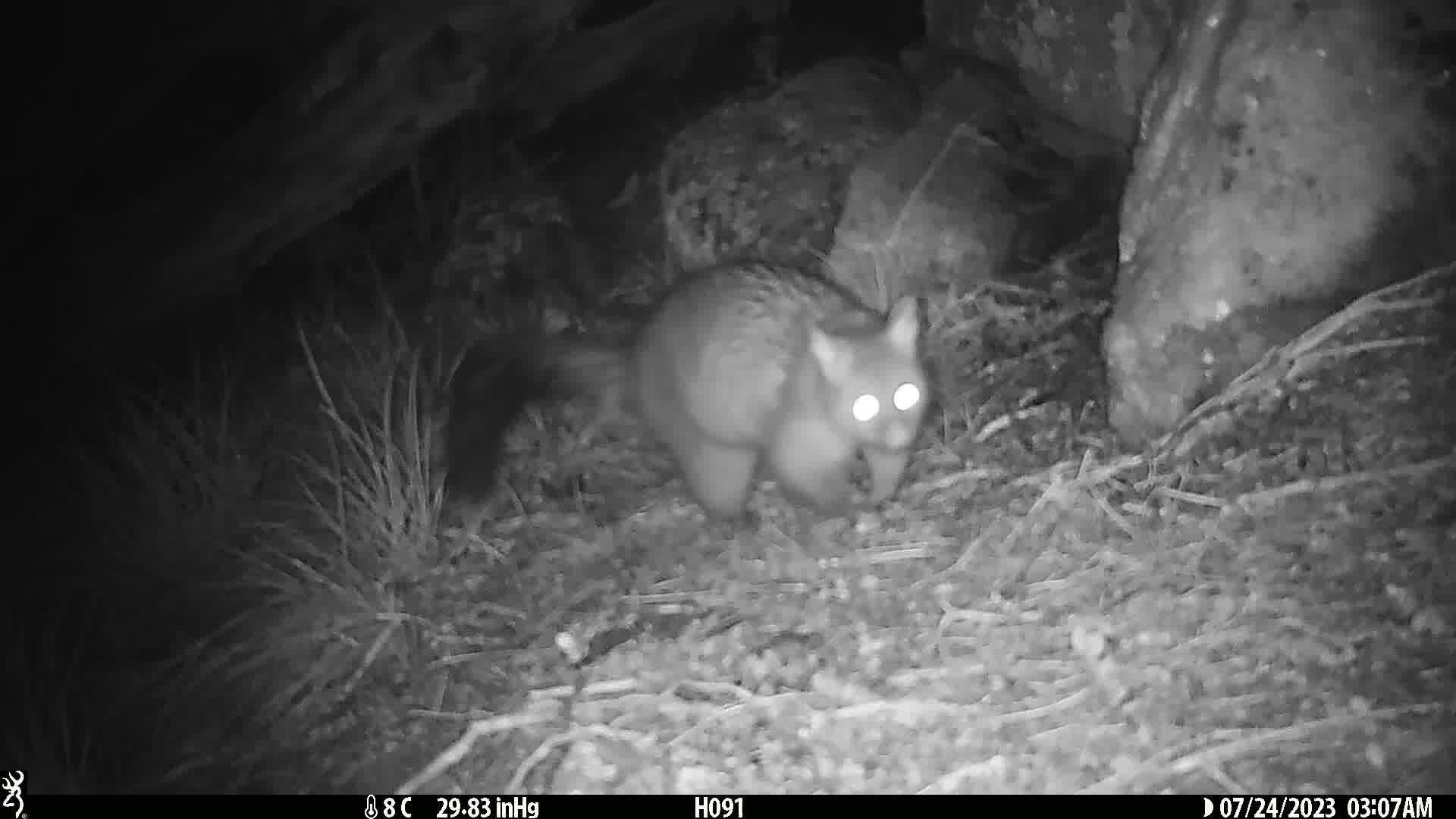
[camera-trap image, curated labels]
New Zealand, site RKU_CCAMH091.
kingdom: Animalia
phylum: Chordata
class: Mammalia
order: Diprotodontia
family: Phalangeridae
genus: Trichosurus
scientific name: Trichosurus vulpecula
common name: common brushtail possum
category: possum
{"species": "possum (common brushtail possum) (Trichosurus vulpecula)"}